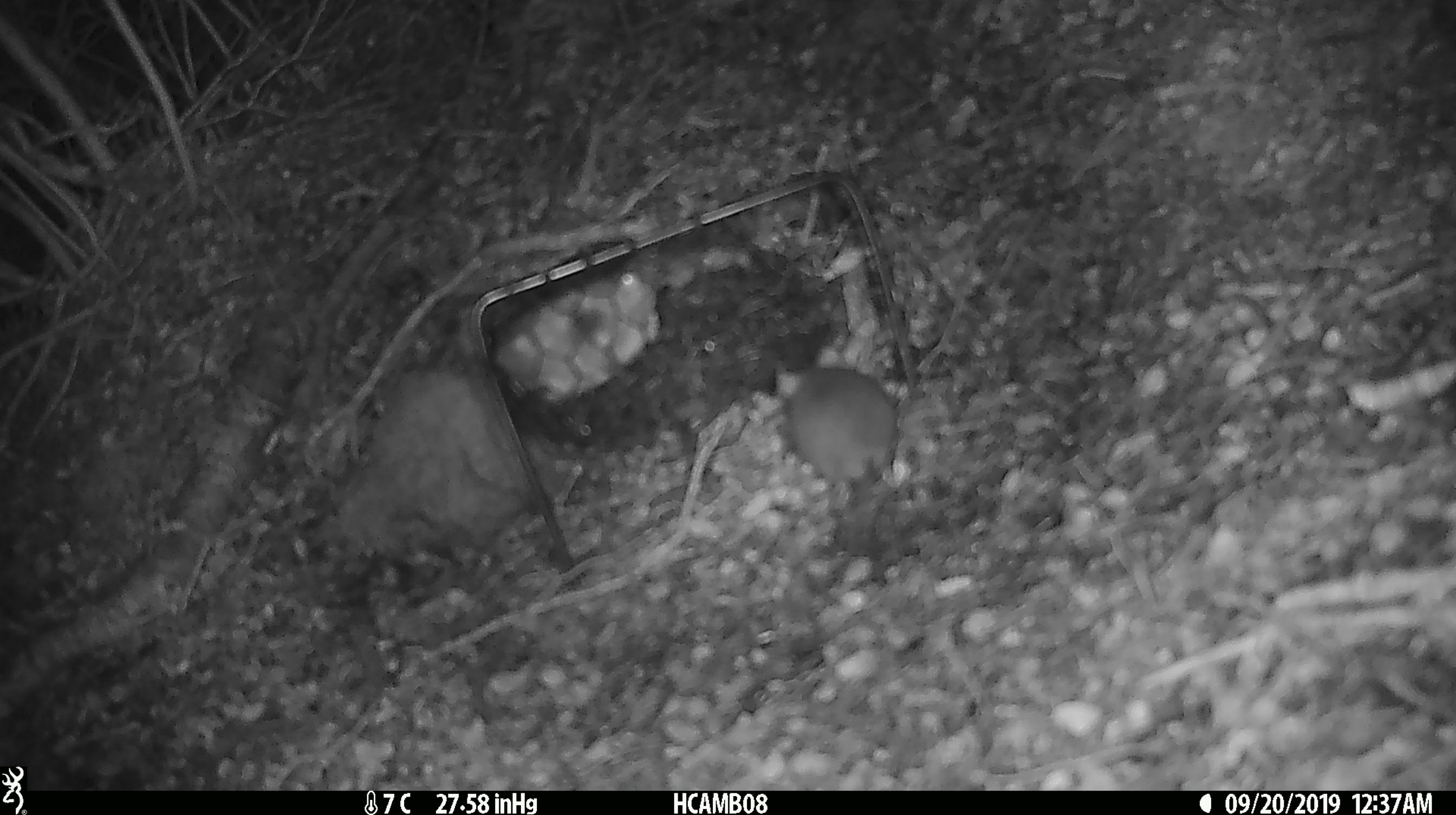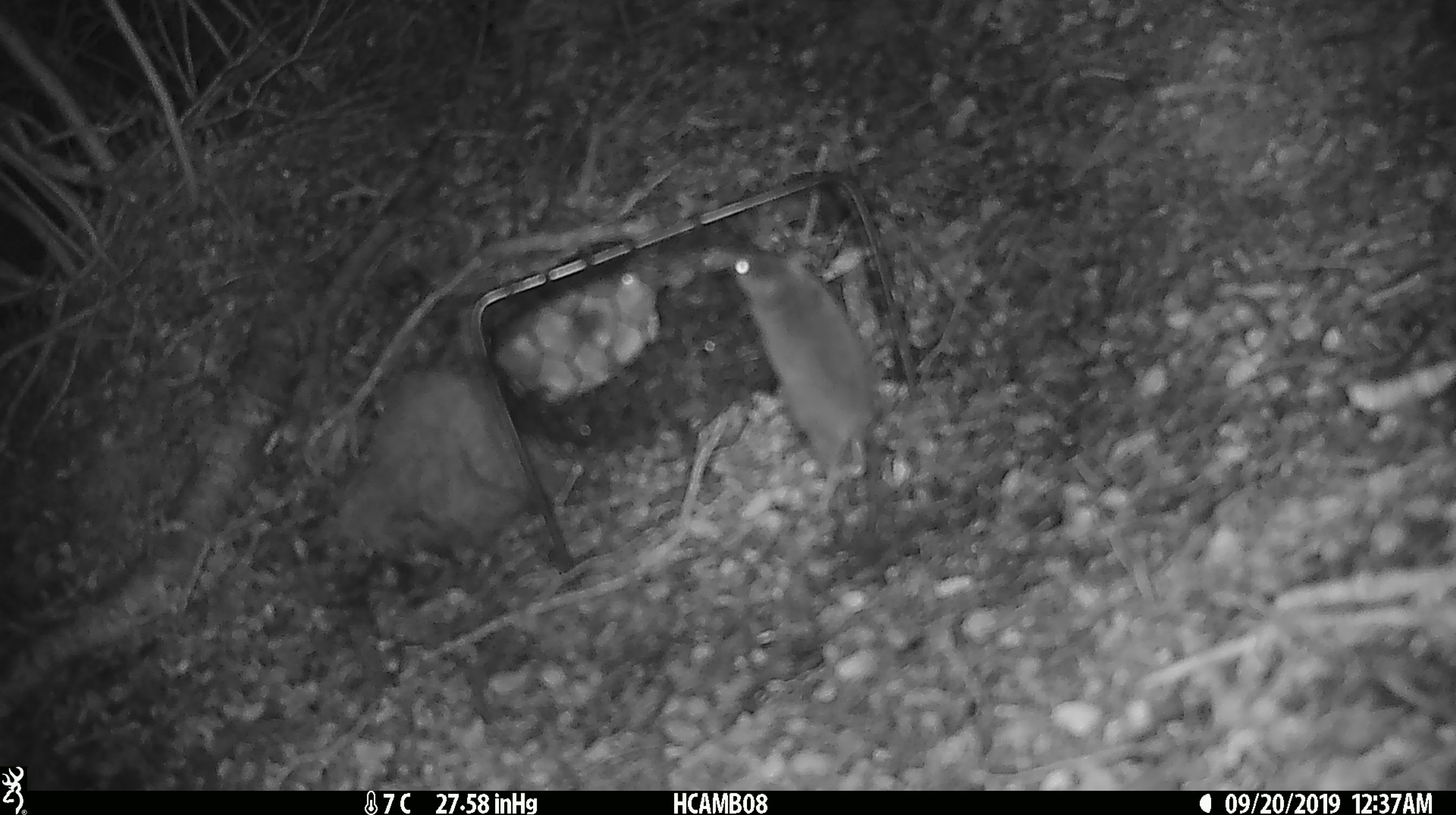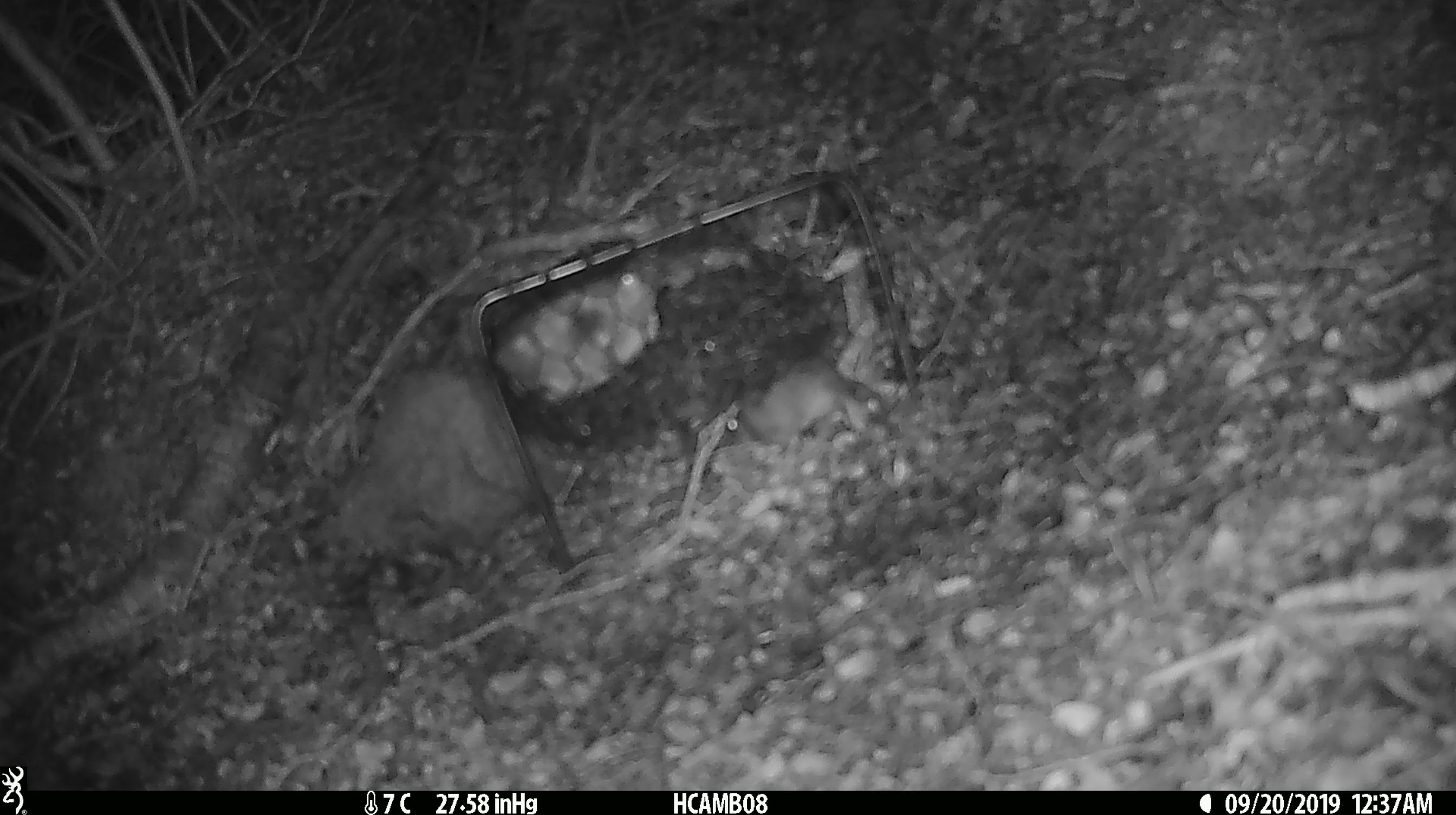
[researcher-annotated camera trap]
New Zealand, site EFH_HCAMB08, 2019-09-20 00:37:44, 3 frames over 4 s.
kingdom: Animalia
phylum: Chordata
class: Mammalia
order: Rodentia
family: Muridae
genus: Mus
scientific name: Mus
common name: mouse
Mouse (Mus).